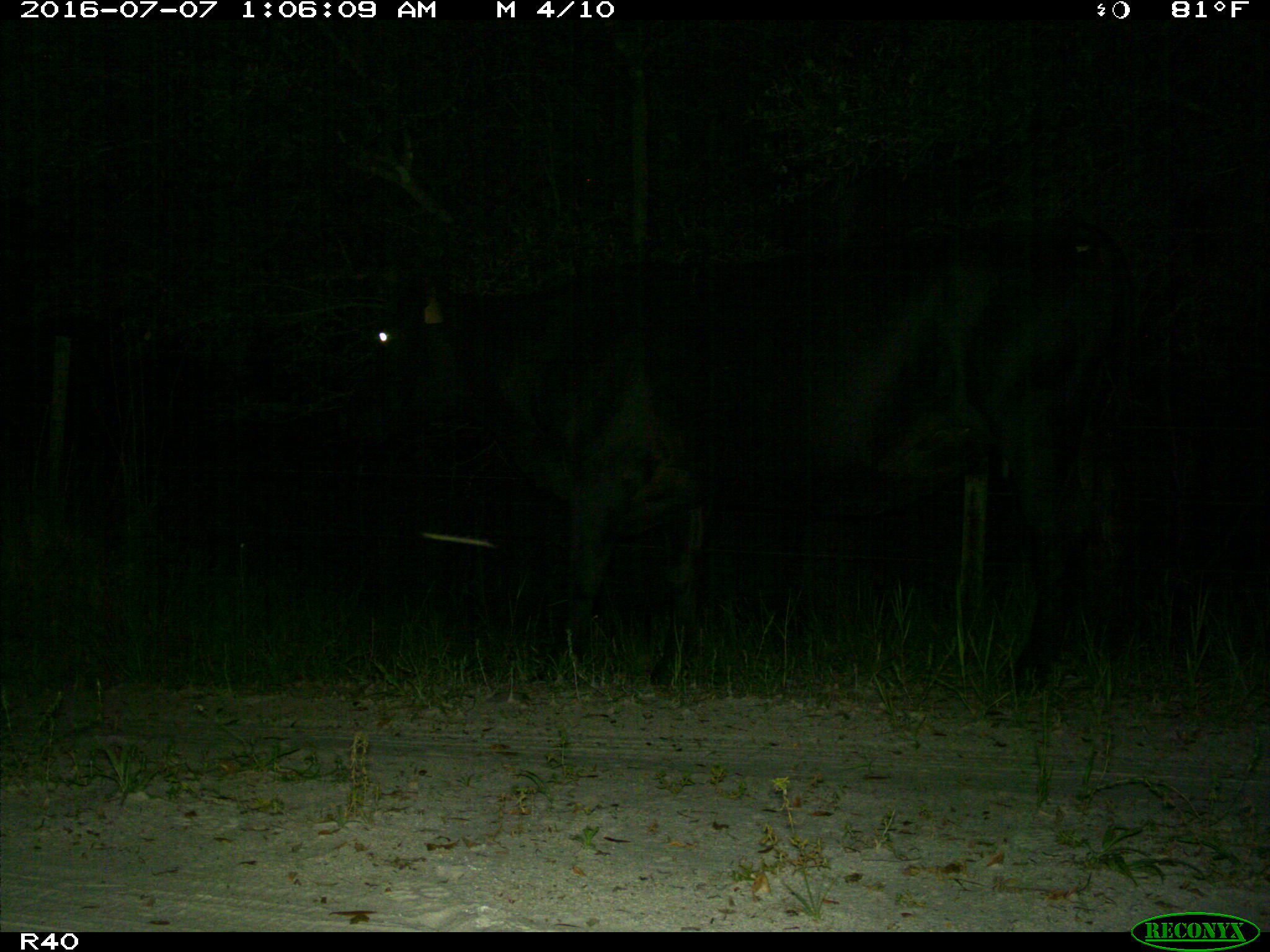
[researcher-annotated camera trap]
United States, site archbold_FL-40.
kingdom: Animalia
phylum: Chordata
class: Mammalia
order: Artiodactyla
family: Bovidae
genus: Bos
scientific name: Bos taurus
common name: domestic cow